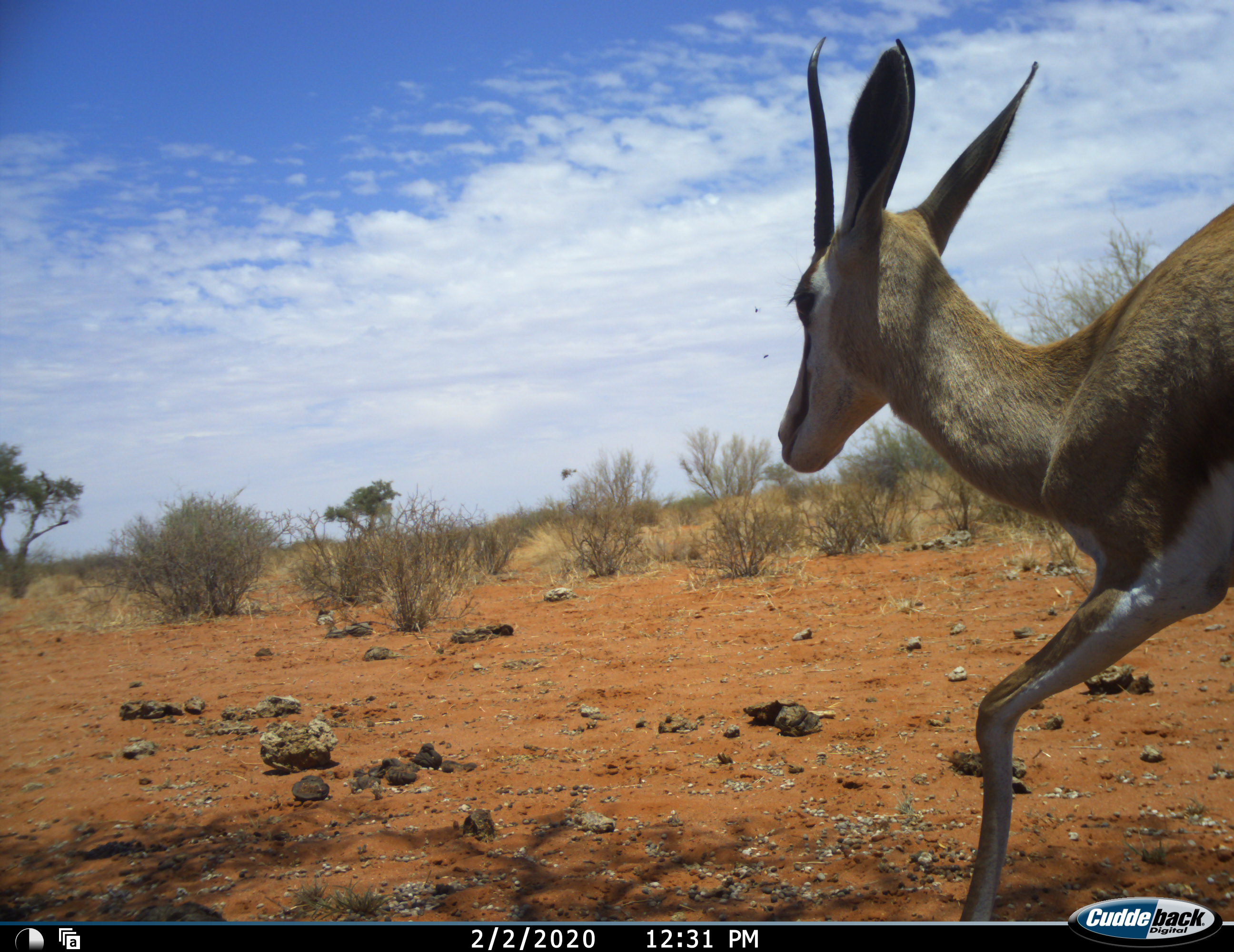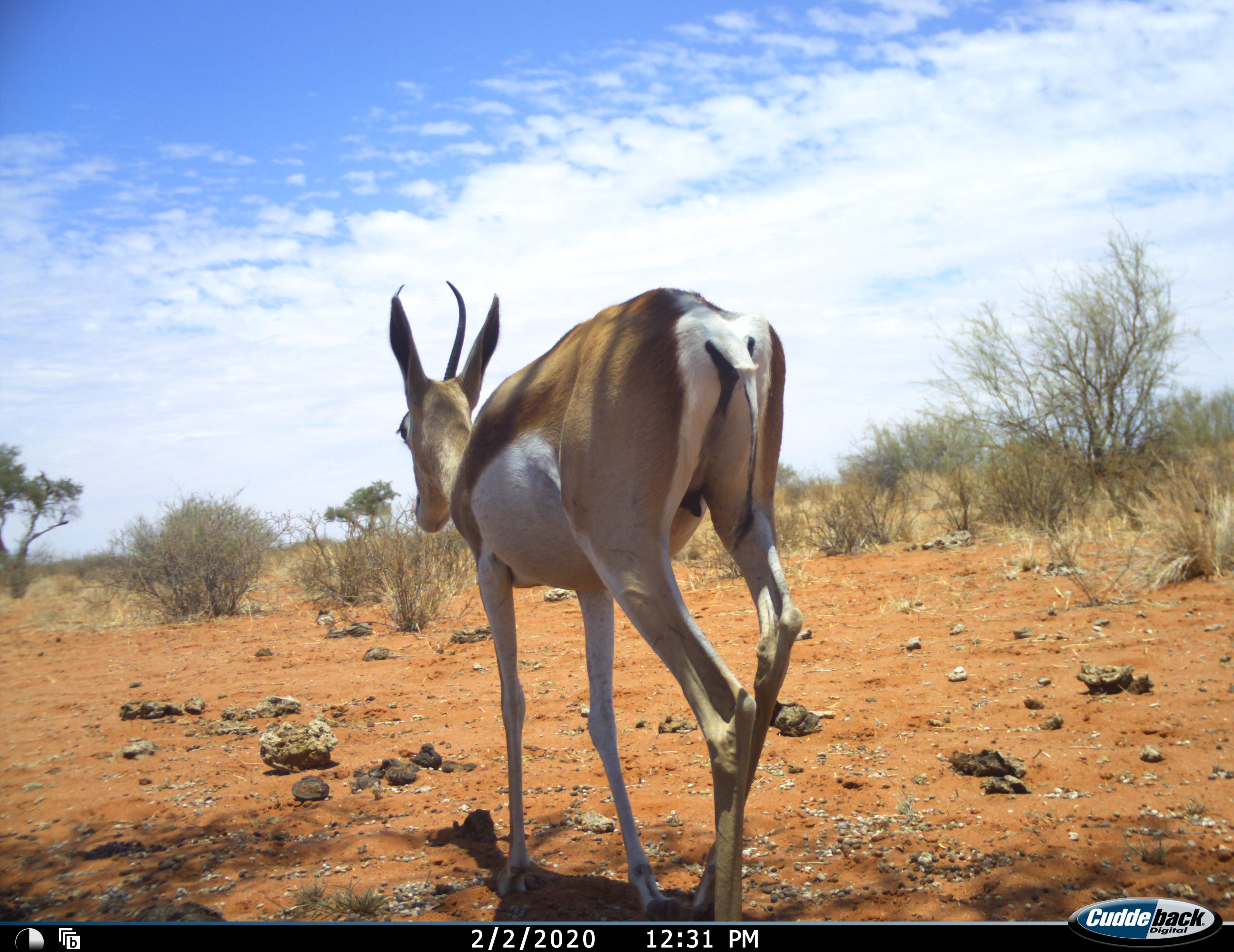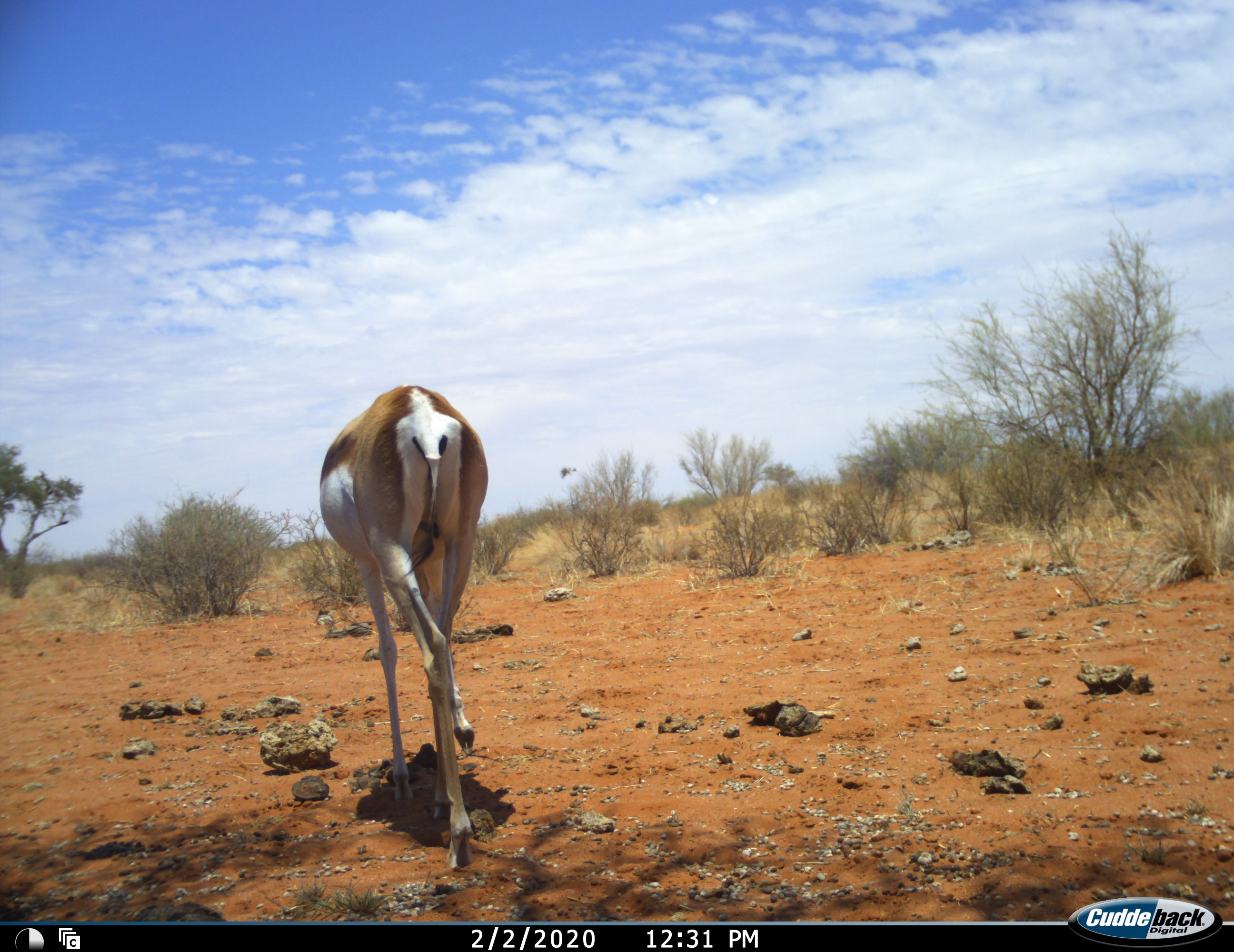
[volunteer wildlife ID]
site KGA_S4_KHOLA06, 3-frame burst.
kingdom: Animalia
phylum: Chordata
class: Mammalia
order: Artiodactyla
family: Bovidae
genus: Antidorcas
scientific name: Antidorcas marsupialis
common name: springbok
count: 1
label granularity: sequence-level